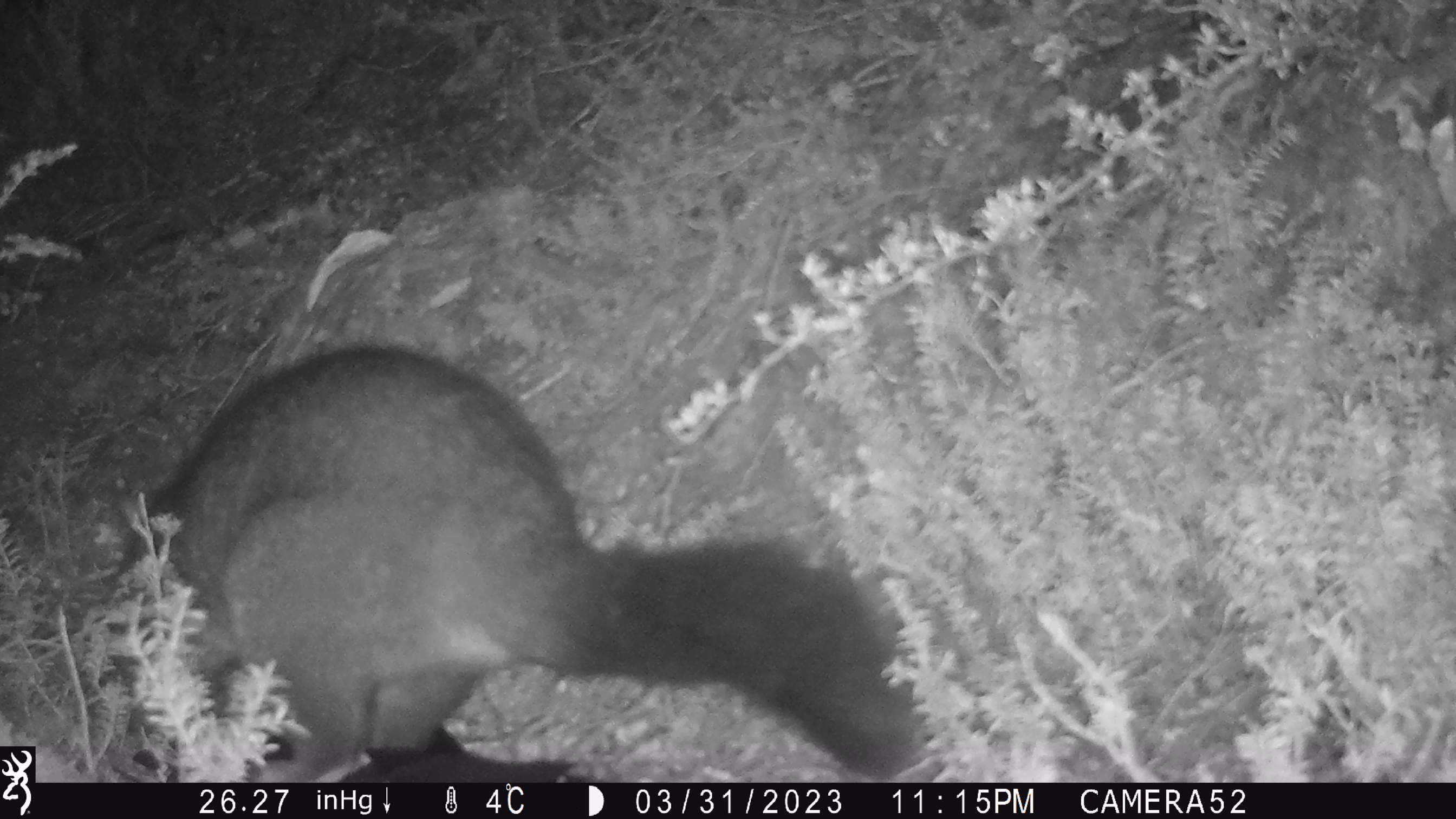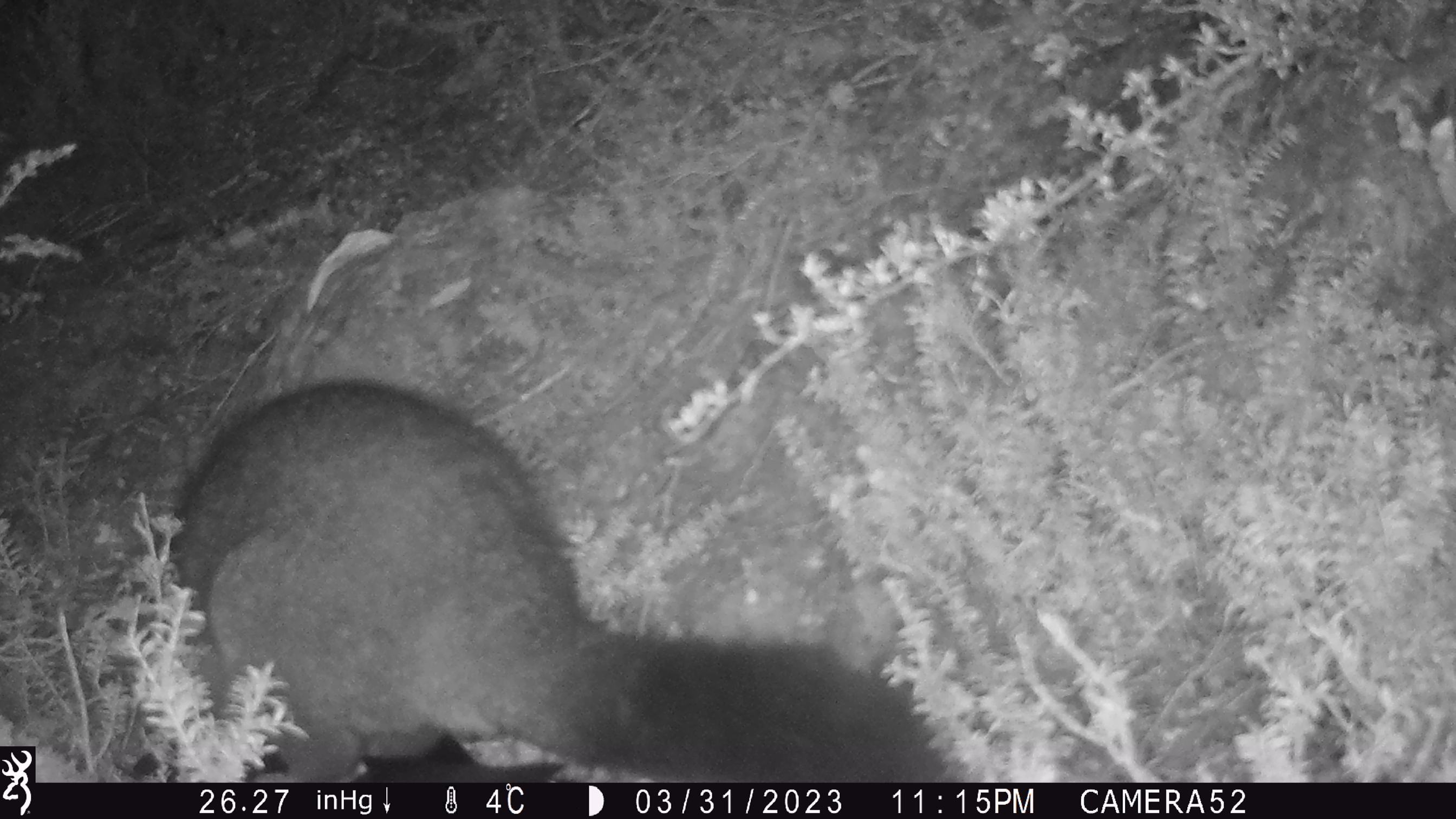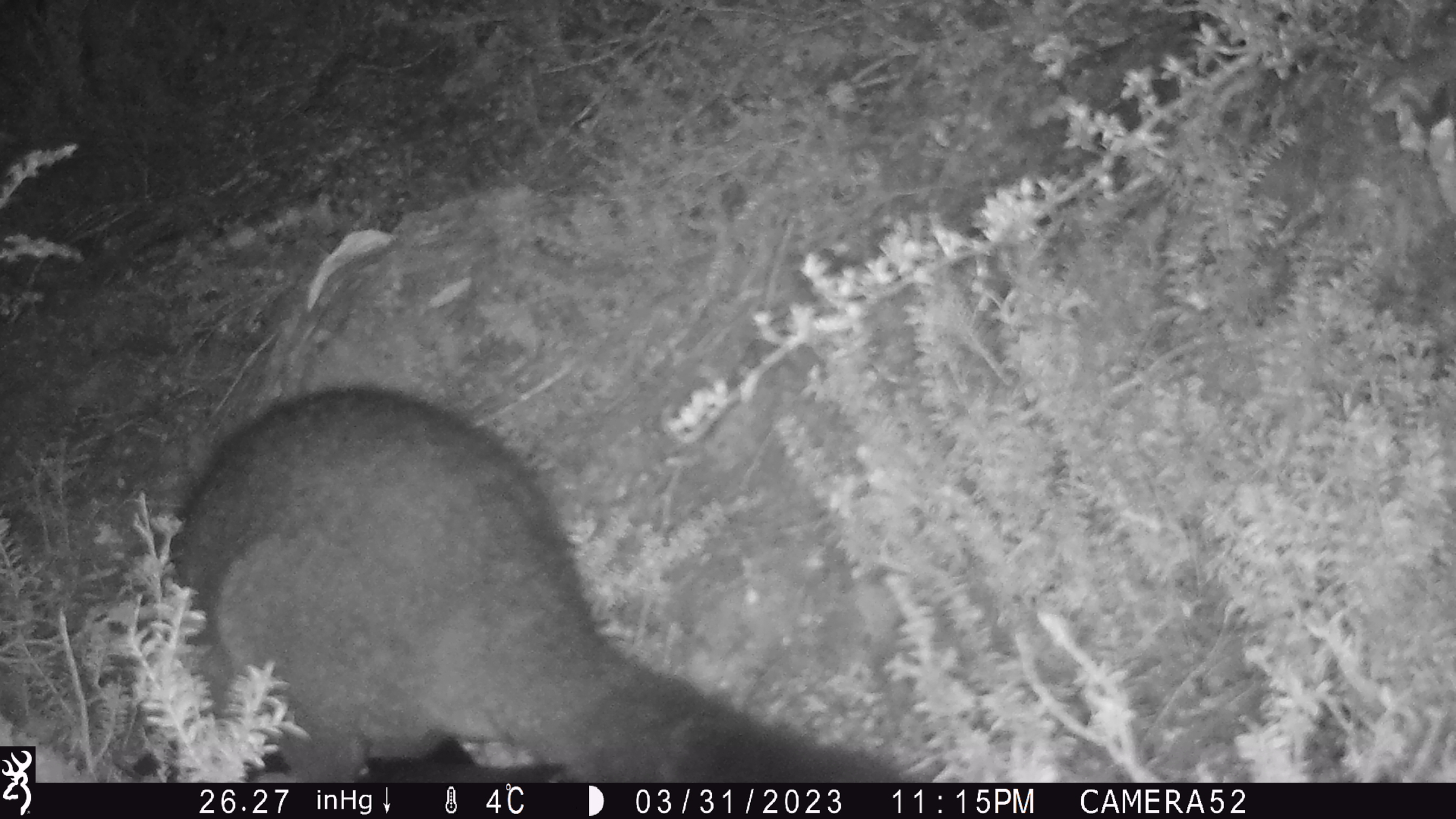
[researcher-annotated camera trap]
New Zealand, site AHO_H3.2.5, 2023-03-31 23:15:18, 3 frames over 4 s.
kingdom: Animalia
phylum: Chordata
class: Mammalia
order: Carnivora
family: Mustelidae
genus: Mustela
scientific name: Mustela erminea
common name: stoat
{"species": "stoat (Mustela erminea)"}